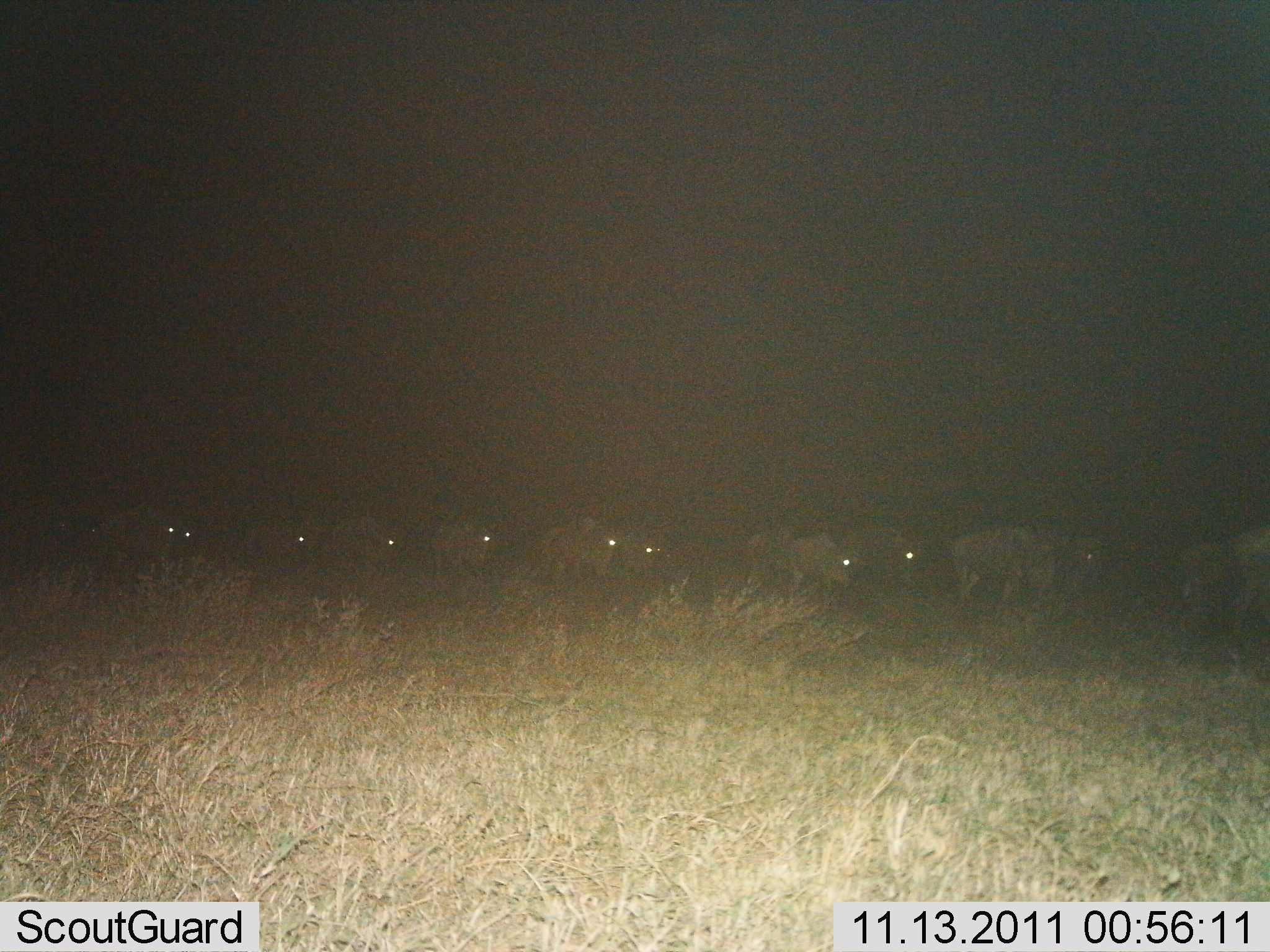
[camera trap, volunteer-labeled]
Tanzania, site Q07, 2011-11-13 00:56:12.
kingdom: Animalia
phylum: Chordata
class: Mammalia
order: Artiodactyla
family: Bovidae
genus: Connochaetes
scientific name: Connochaetes taurinus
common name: blue wildebeest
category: wildebeest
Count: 11-50.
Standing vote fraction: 7%.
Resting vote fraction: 7%.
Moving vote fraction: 87%.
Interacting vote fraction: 0%.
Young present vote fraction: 0%.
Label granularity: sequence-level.